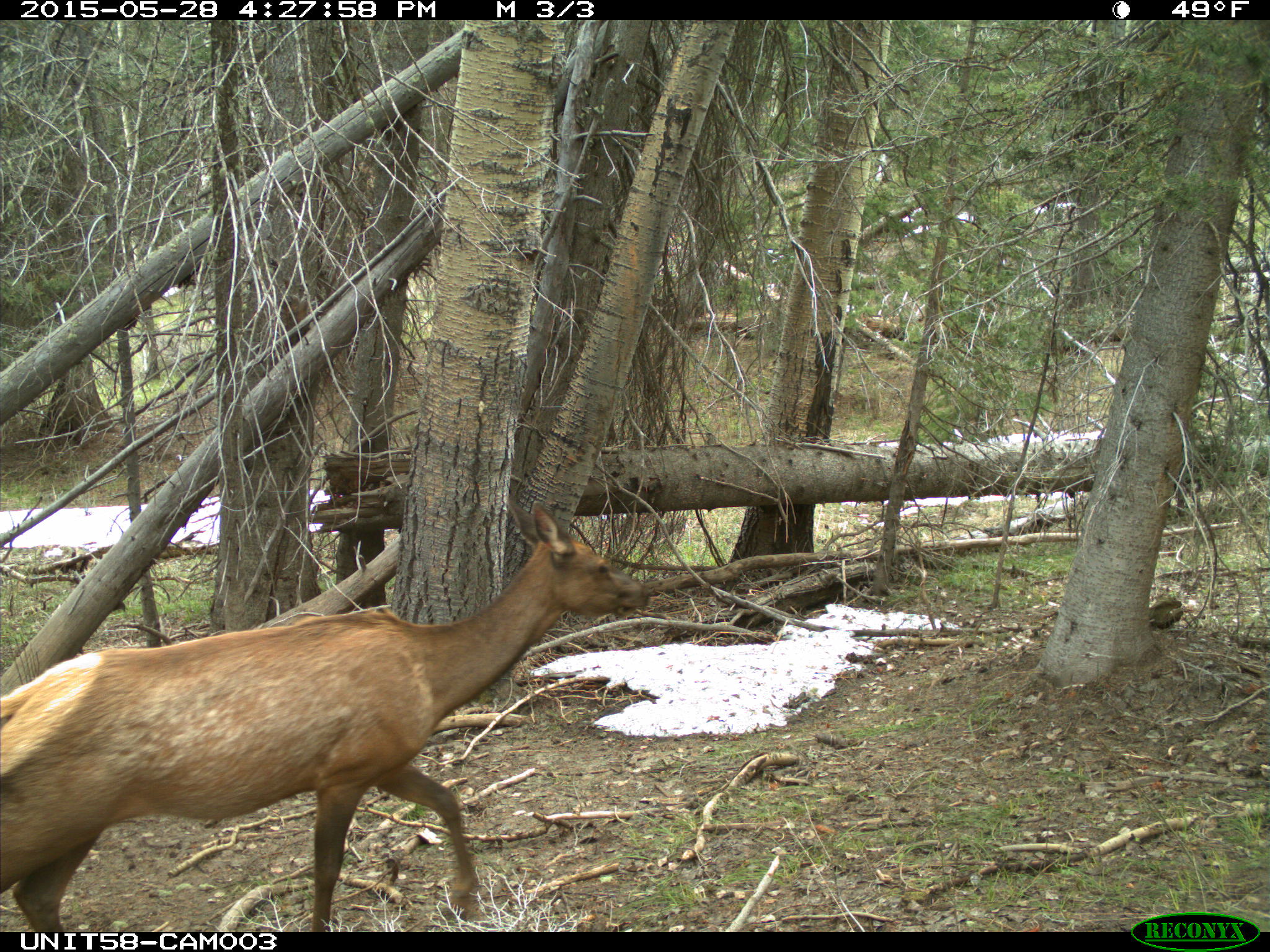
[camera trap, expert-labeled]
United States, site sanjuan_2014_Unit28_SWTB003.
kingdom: Animalia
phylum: Chordata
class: Mammalia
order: Artiodactyla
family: Cervidae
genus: Cervus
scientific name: Cervus elaphus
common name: red deer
Cervus elaphus (red deer).